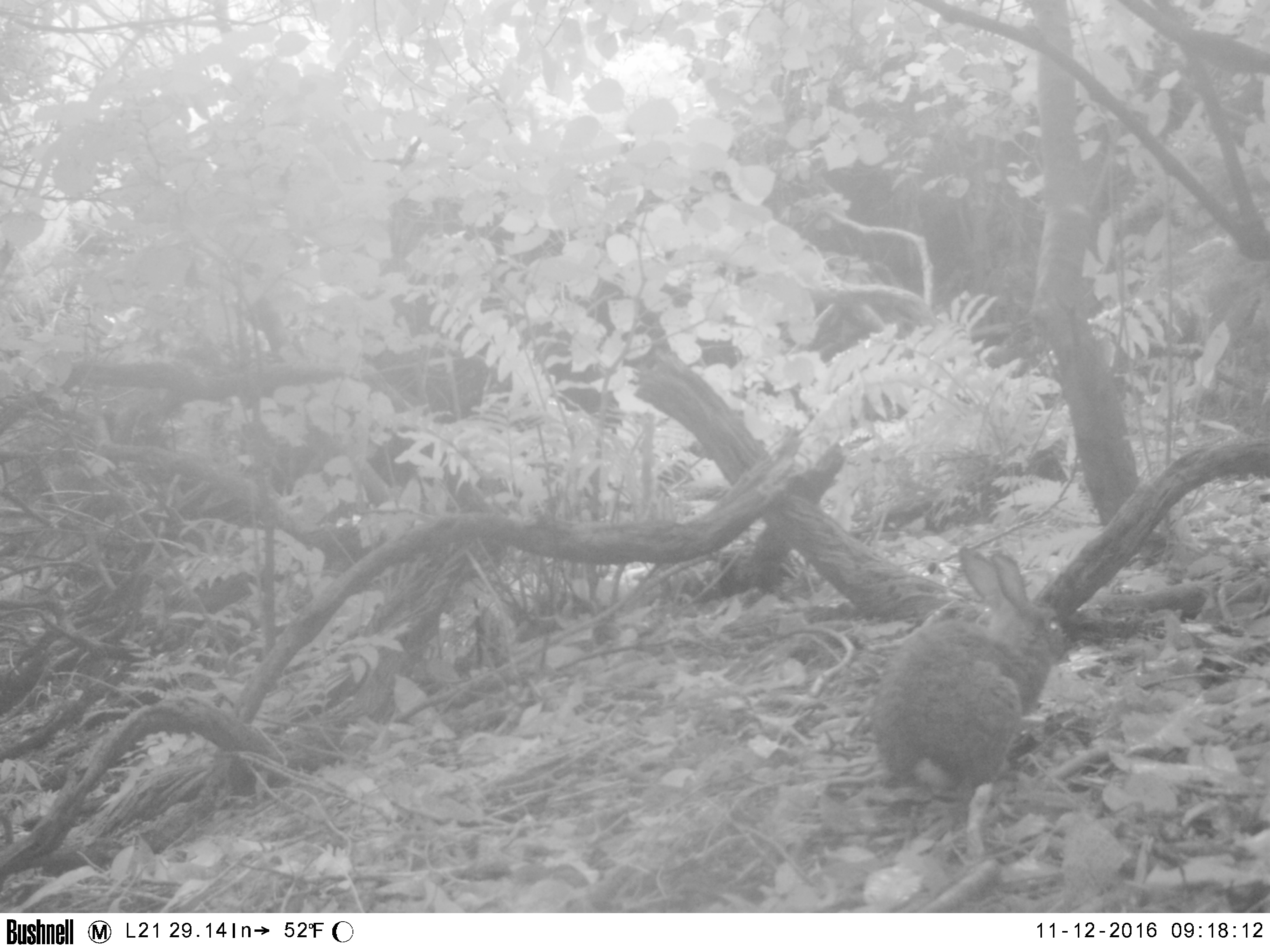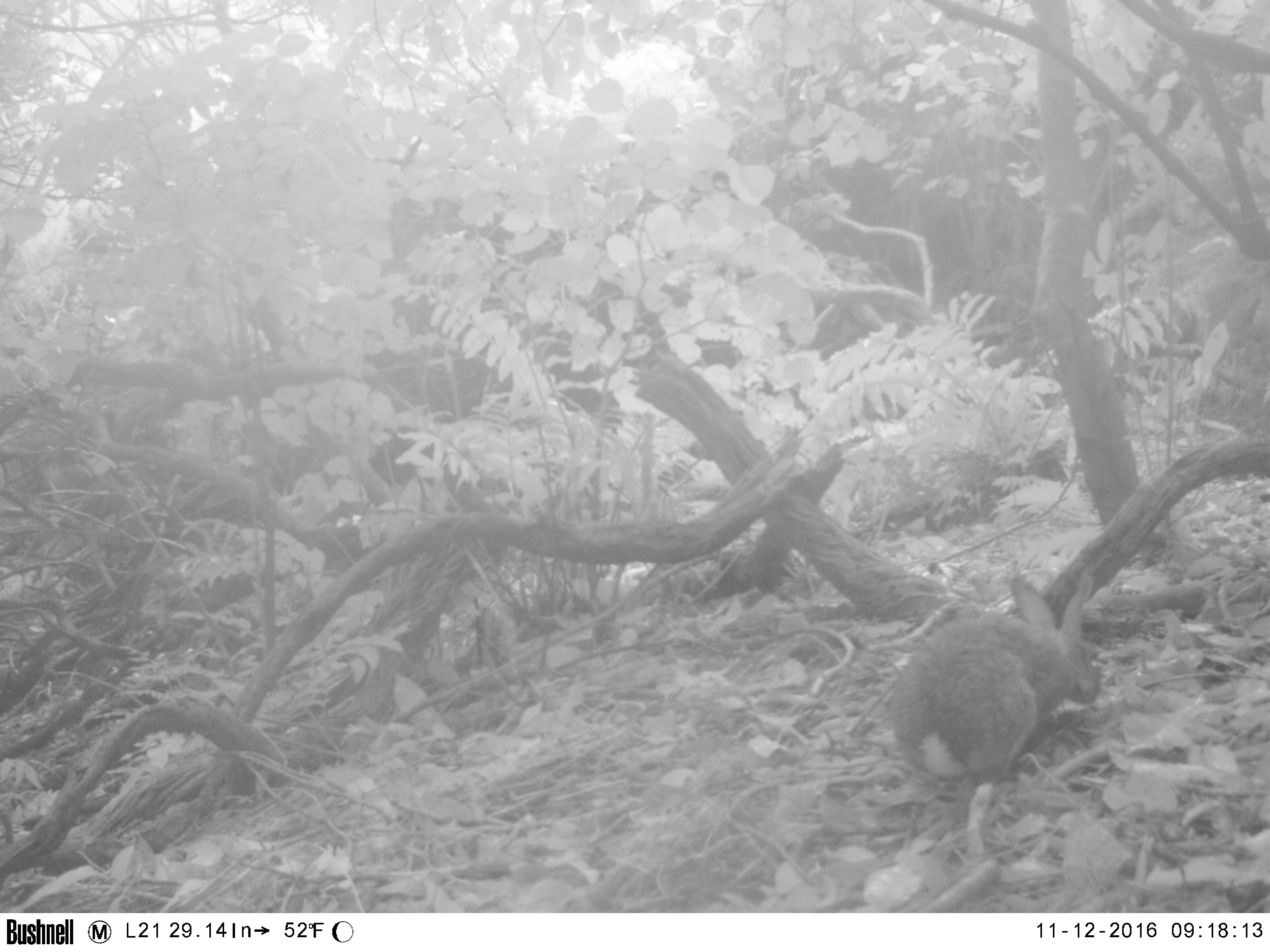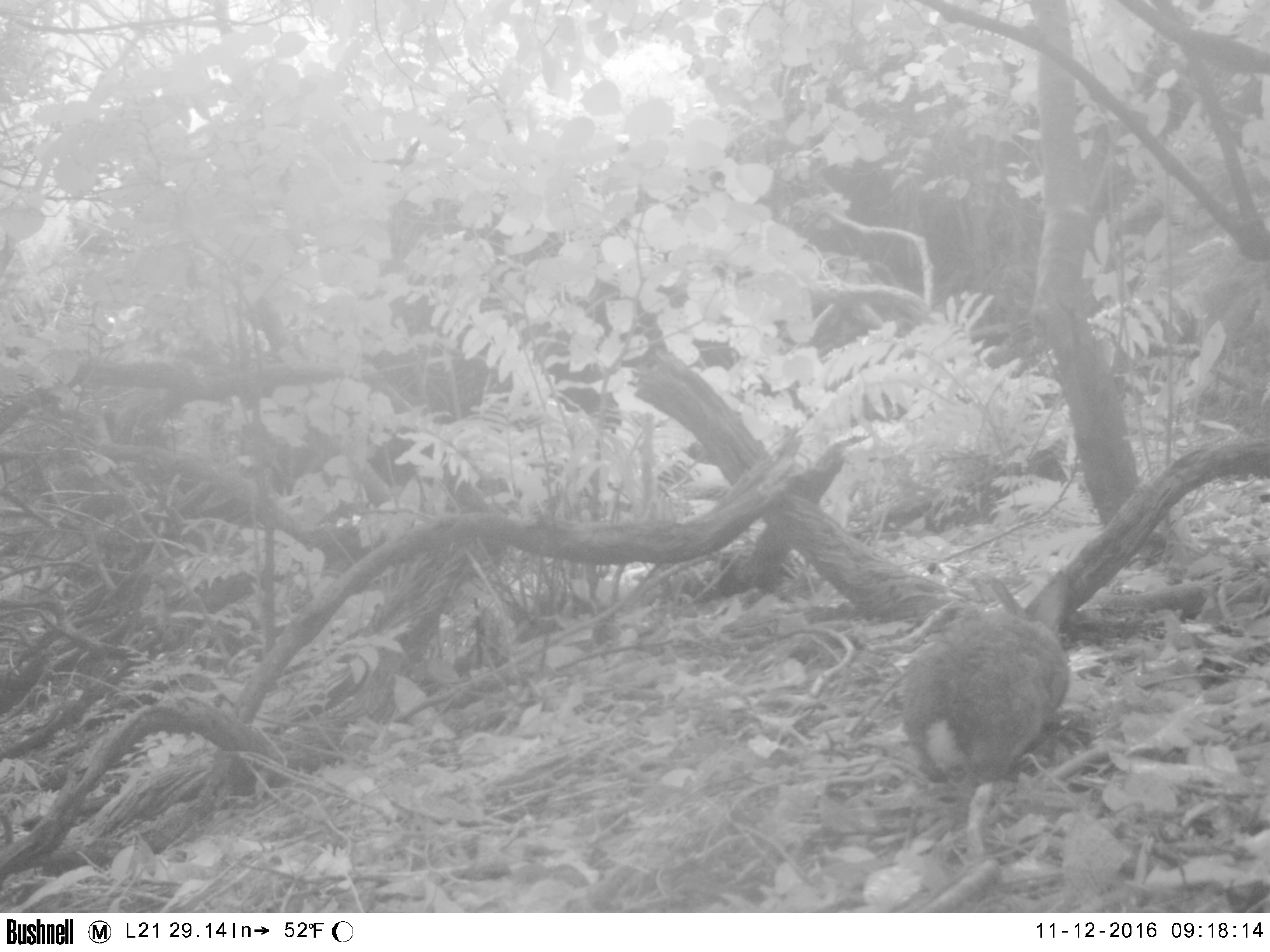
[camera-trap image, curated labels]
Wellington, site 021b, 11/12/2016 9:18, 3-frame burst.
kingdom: Animalia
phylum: Chordata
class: Mammalia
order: Lagomorpha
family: Leporidae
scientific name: Leporidae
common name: rabbit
Rabbit (Leporidae).